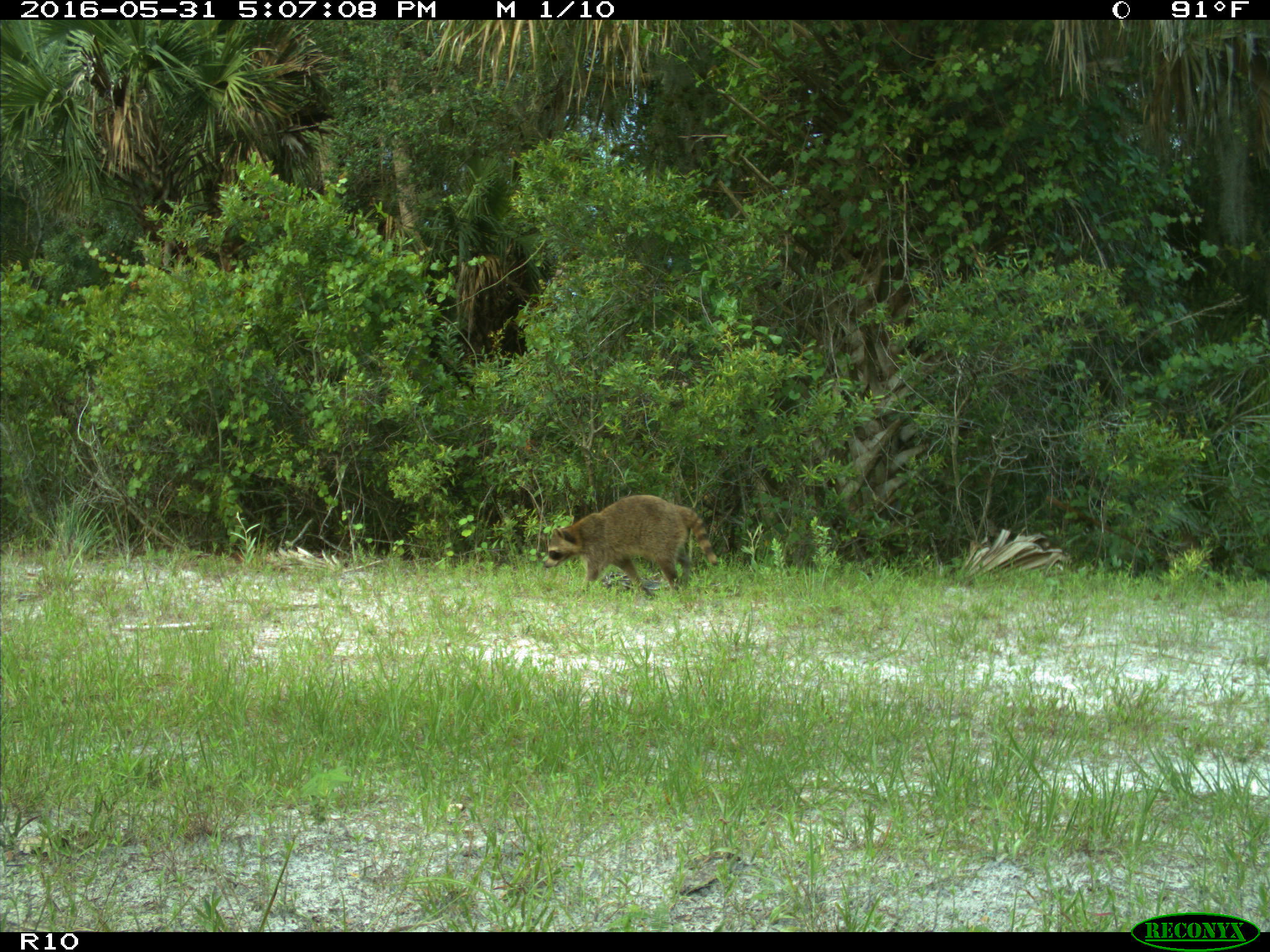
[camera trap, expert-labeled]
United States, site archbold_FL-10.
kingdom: Animalia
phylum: Chordata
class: Mammalia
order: Carnivora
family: Procyonidae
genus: Procyon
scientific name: Procyon lotor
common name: common raccoon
Procyon lotor (common raccoon).